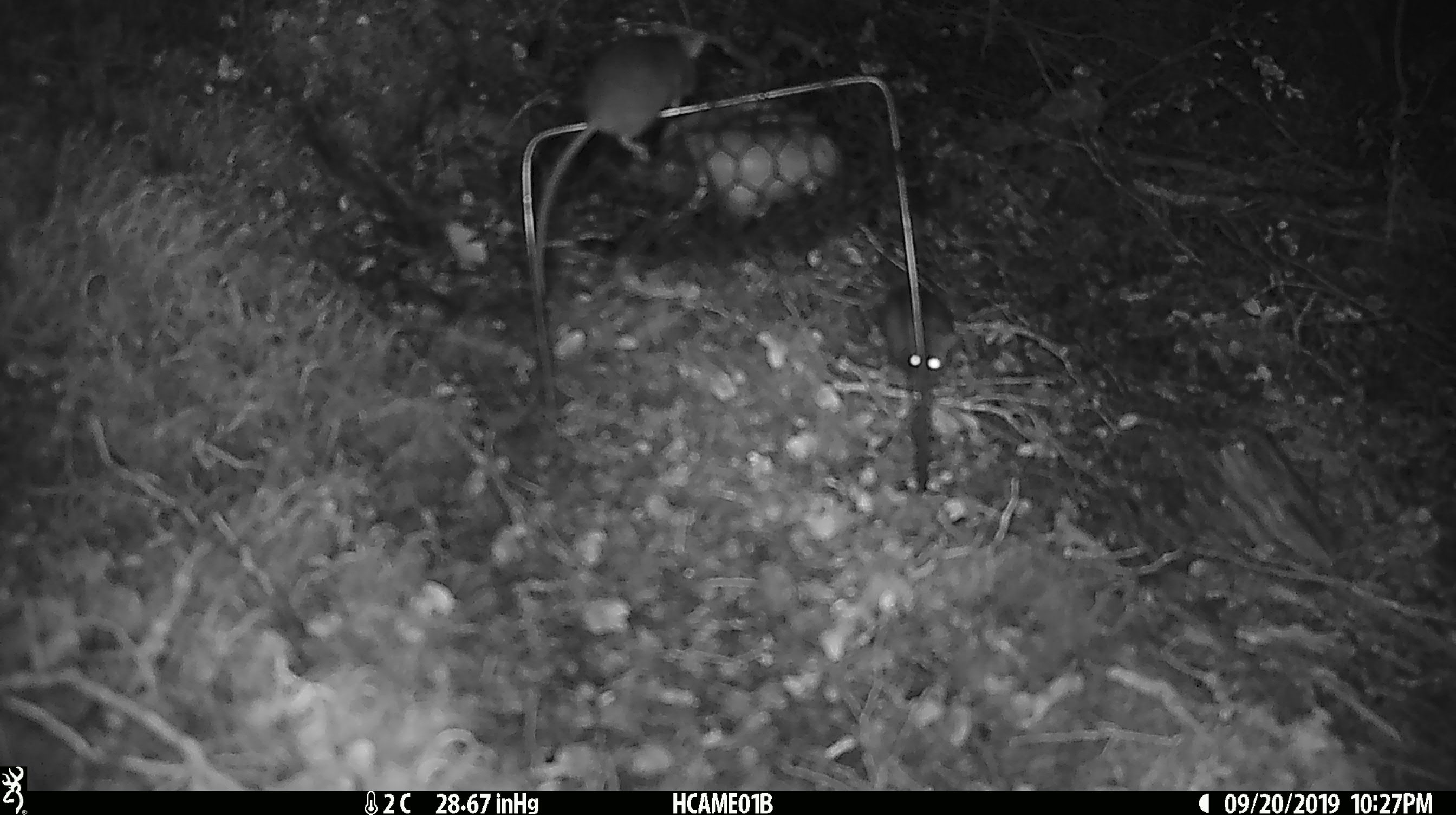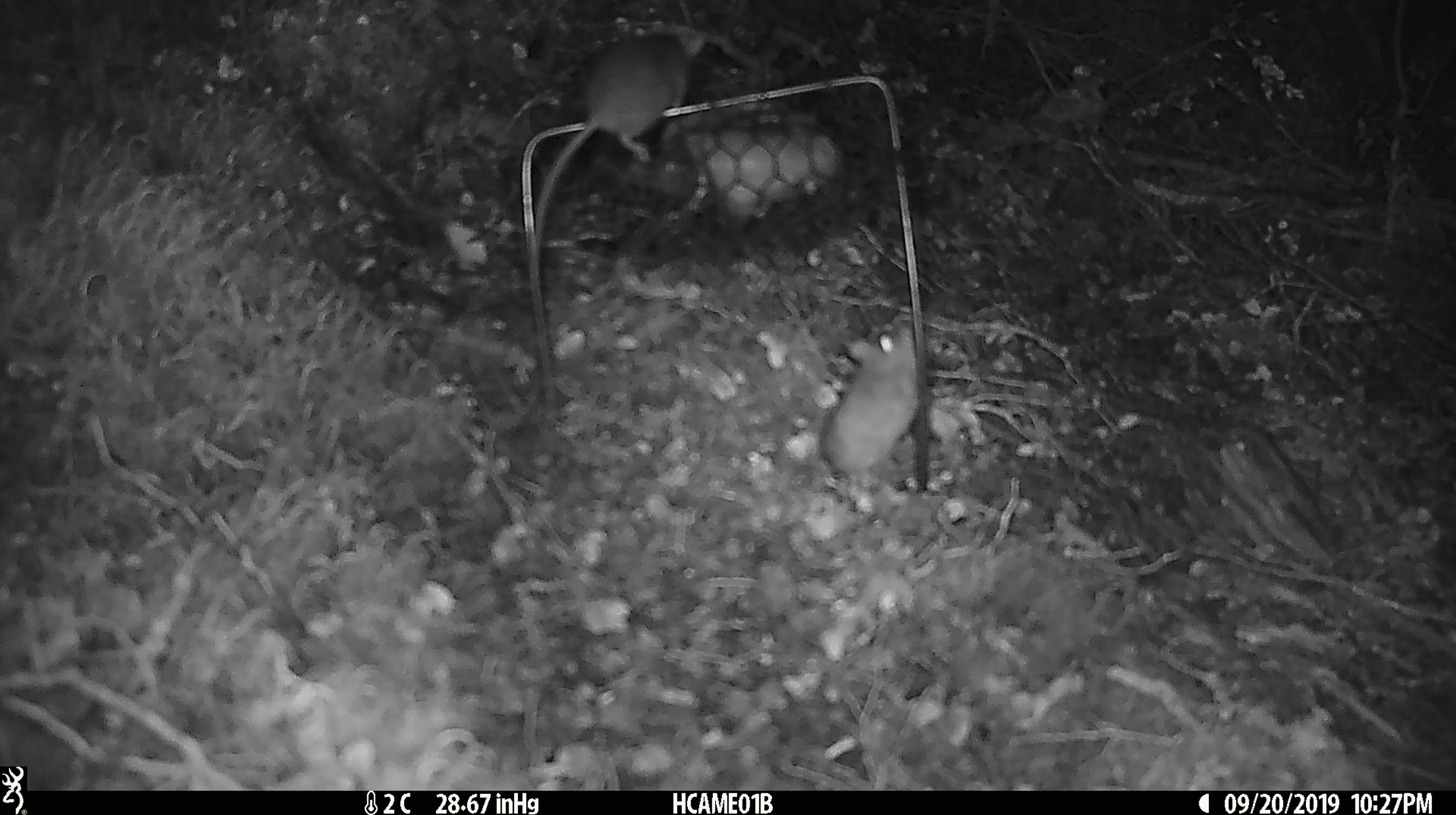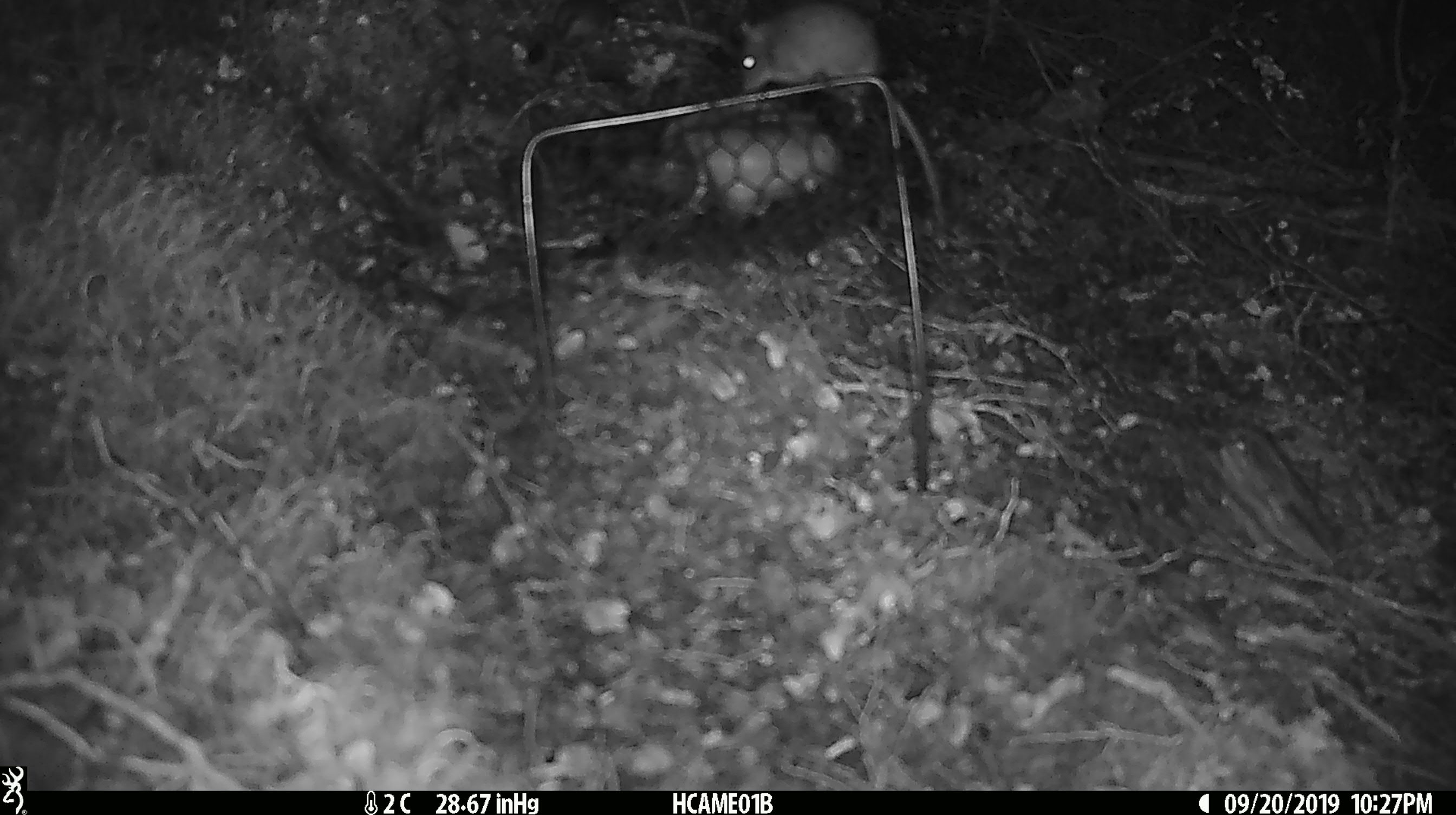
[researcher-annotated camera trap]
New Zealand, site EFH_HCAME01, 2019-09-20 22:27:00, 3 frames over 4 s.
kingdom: Animalia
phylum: Chordata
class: Mammalia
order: Rodentia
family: Muridae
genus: Mus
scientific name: Mus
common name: mouse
Mouse (Mus).